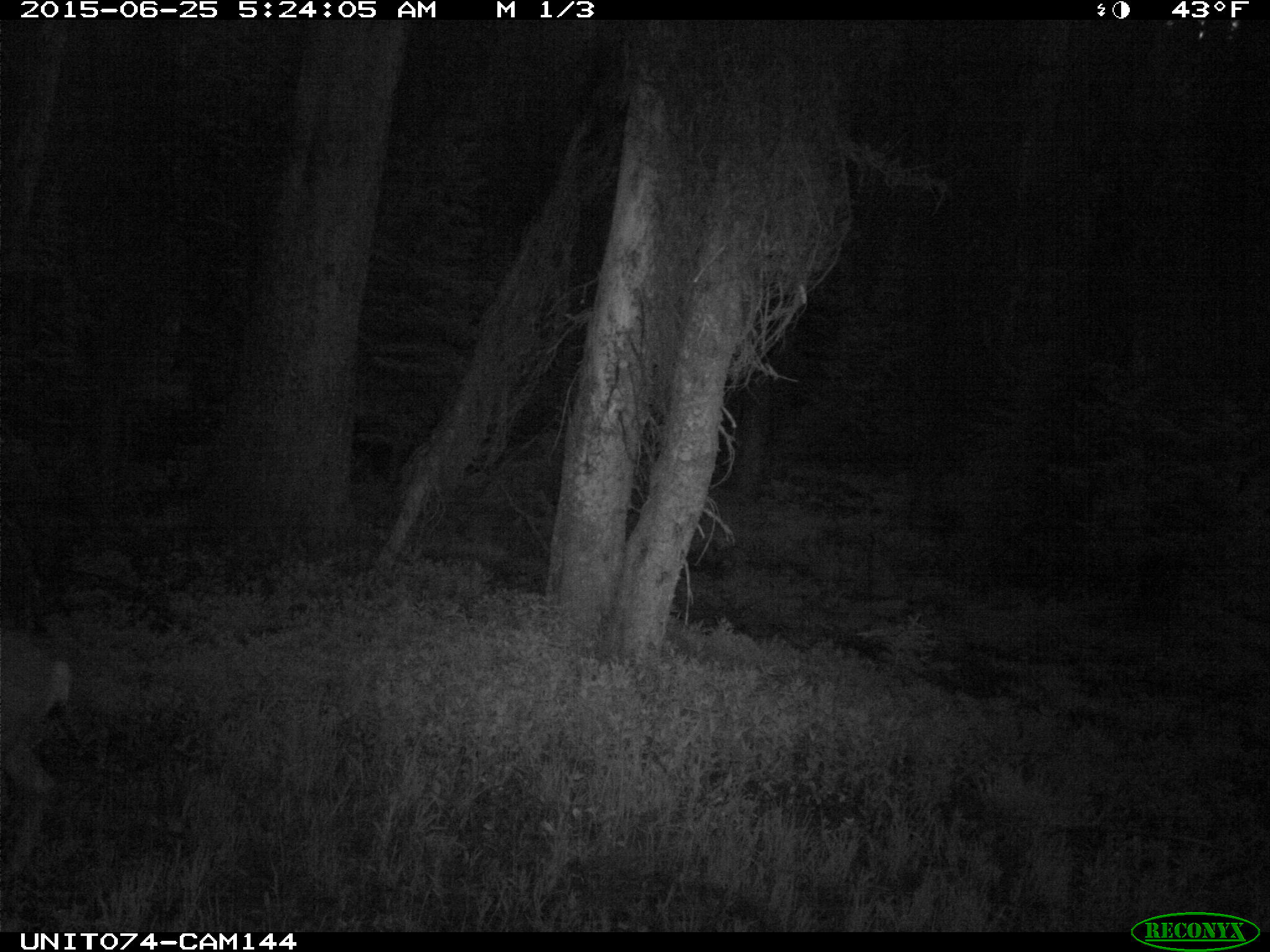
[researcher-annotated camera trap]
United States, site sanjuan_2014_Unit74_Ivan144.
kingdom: Animalia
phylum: Chordata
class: Mammalia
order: Artiodactyla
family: Cervidae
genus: Odocoileus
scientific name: Odocoileus hemionus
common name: mule deer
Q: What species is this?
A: Odocoileus hemionus (mule deer).